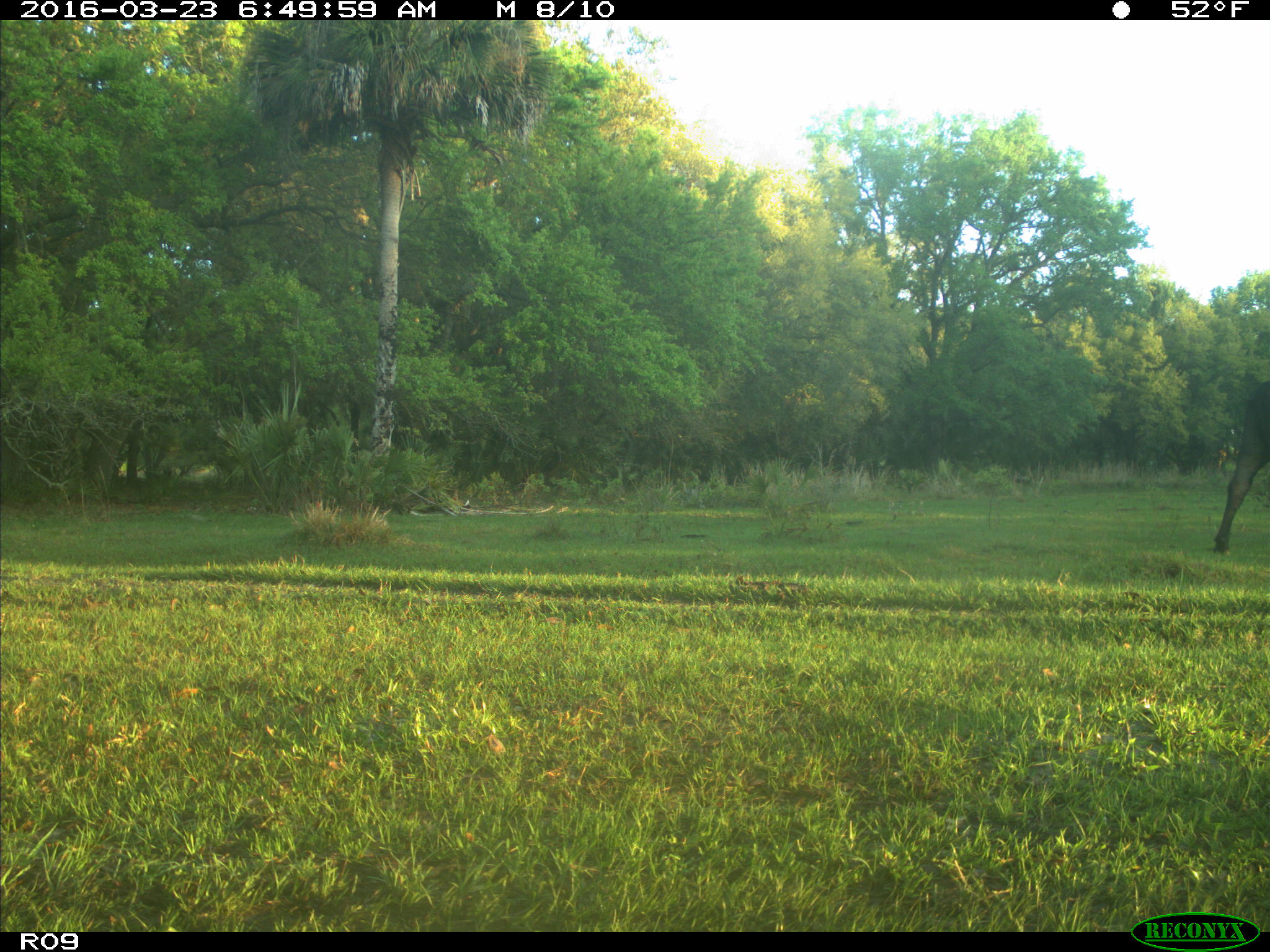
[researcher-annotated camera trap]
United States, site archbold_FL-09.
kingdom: Animalia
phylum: Chordata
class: Mammalia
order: Artiodactyla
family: Bovidae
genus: Bos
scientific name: Bos taurus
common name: domestic cow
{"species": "Bos taurus (domestic cow)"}